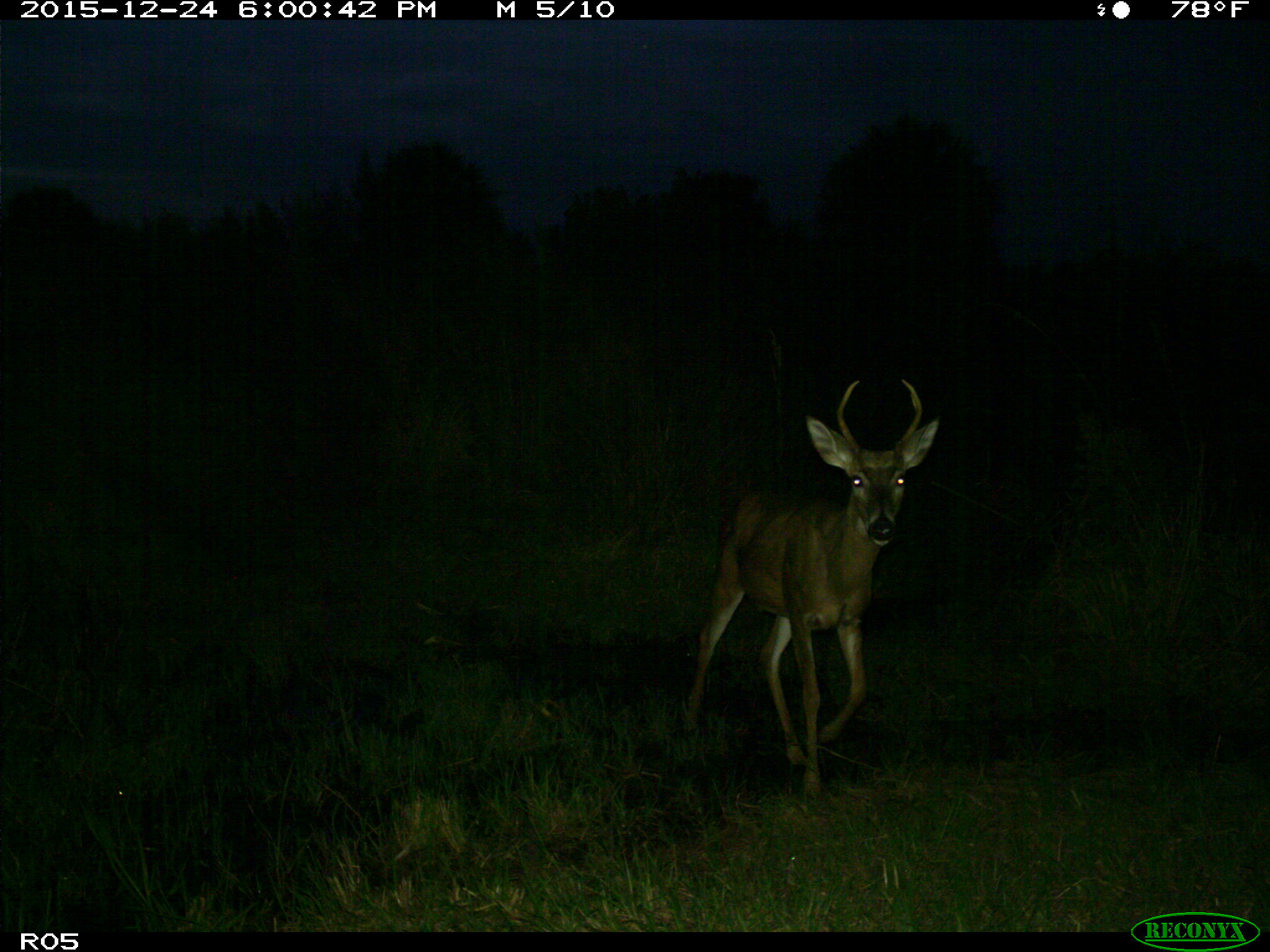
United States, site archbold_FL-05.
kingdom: Animalia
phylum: Chordata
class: Mammalia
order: Artiodactyla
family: Cervidae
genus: Odocoileus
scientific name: Odocoileus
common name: deer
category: unidentified deer